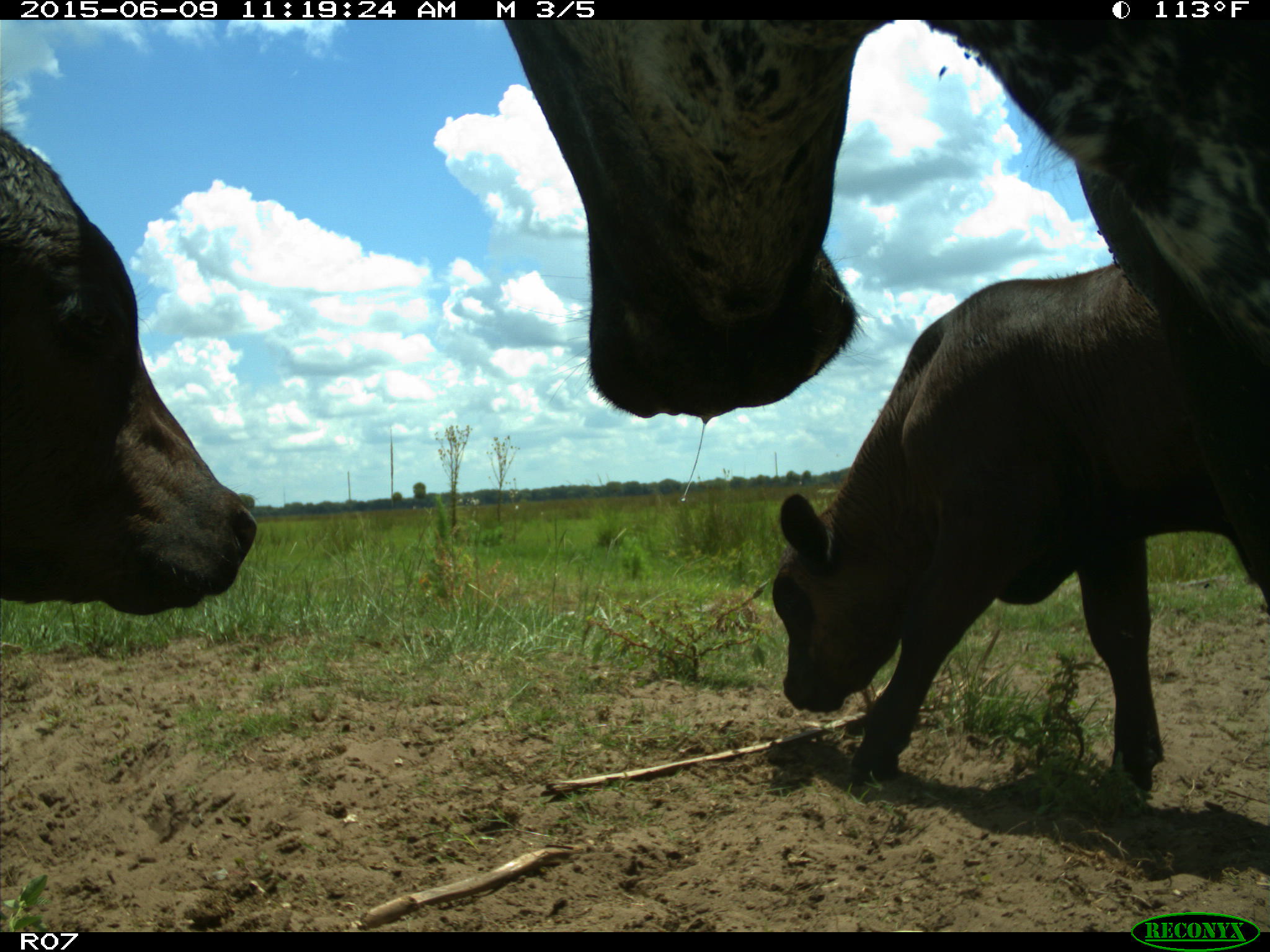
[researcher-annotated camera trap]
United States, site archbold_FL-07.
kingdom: Animalia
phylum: Chordata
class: Mammalia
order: Artiodactyla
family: Bovidae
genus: Bos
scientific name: Bos taurus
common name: domestic cow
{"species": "Bos taurus (domestic cow)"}